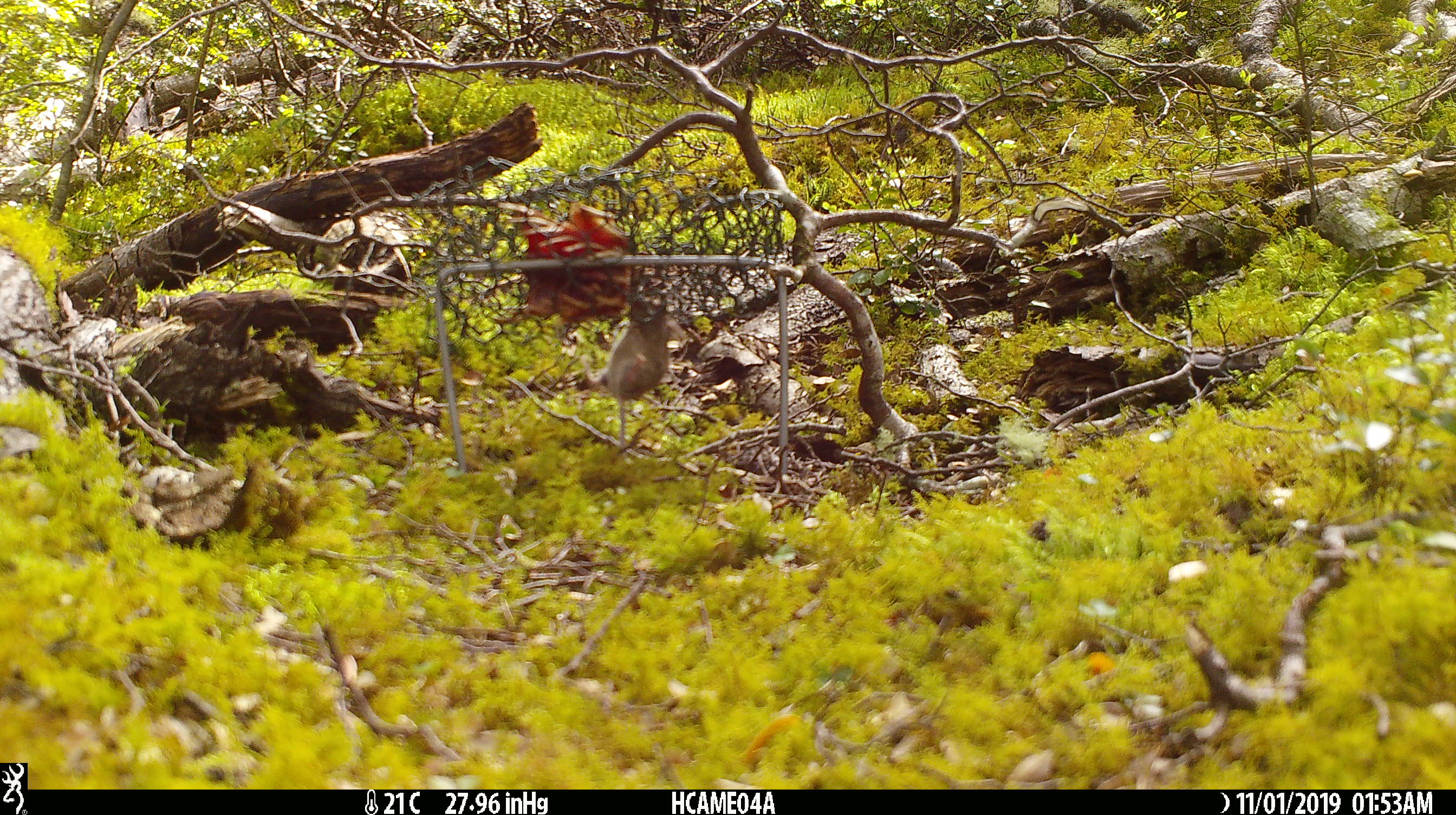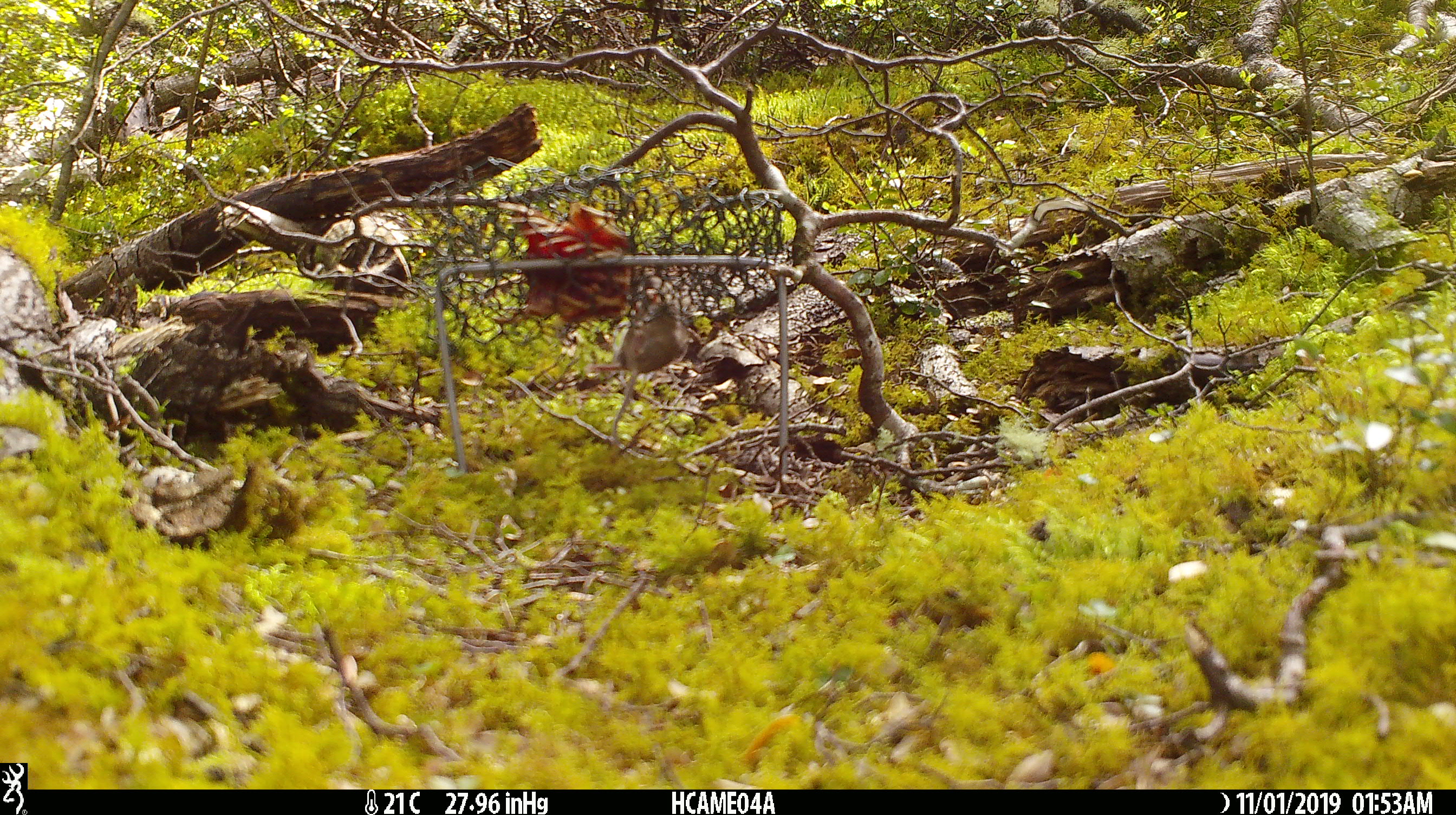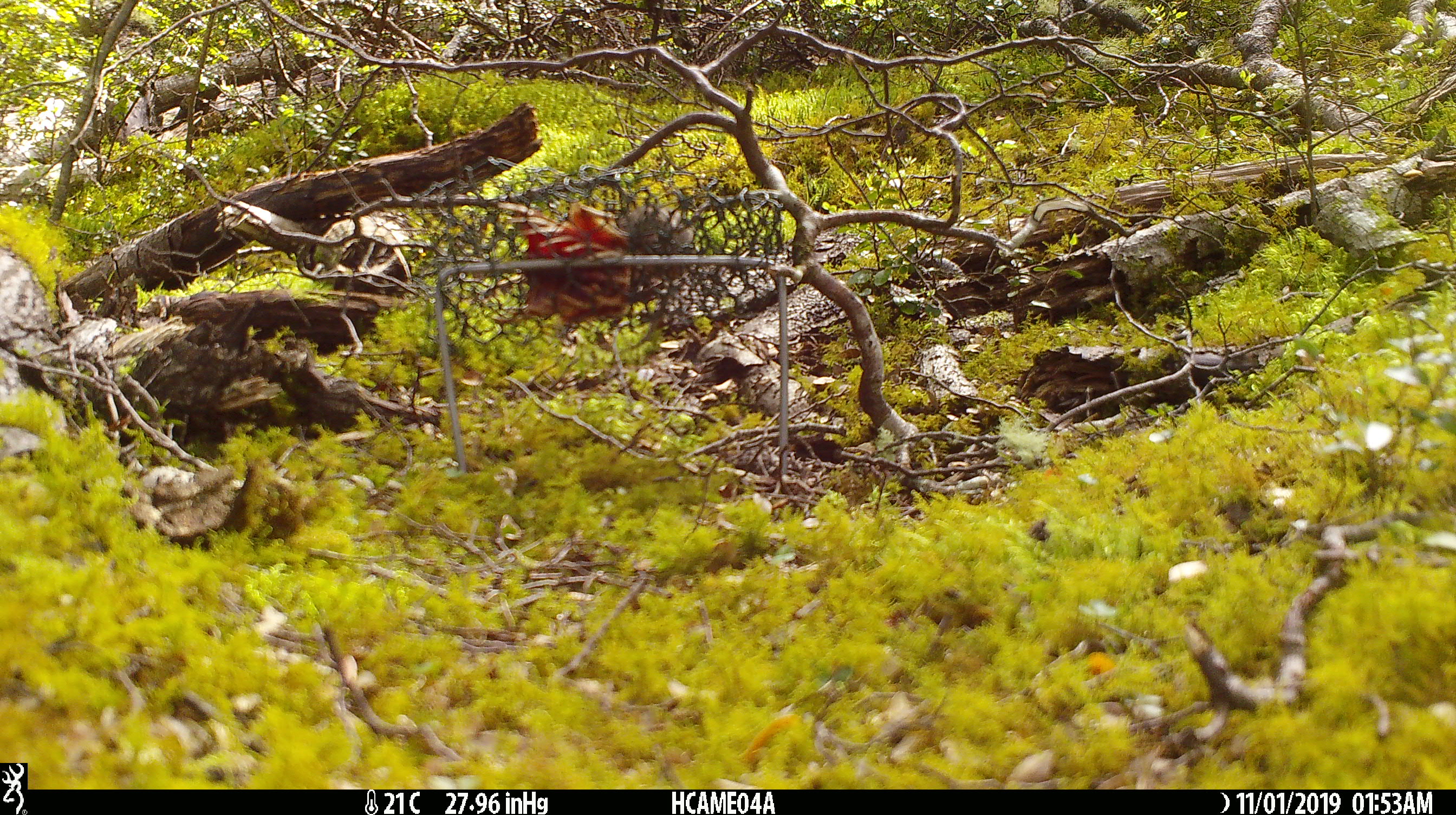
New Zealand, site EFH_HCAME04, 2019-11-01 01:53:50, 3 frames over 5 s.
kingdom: Animalia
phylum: Chordata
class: Mammalia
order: Rodentia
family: Muridae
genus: Mus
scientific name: Mus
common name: mouse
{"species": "mouse (Mus)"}